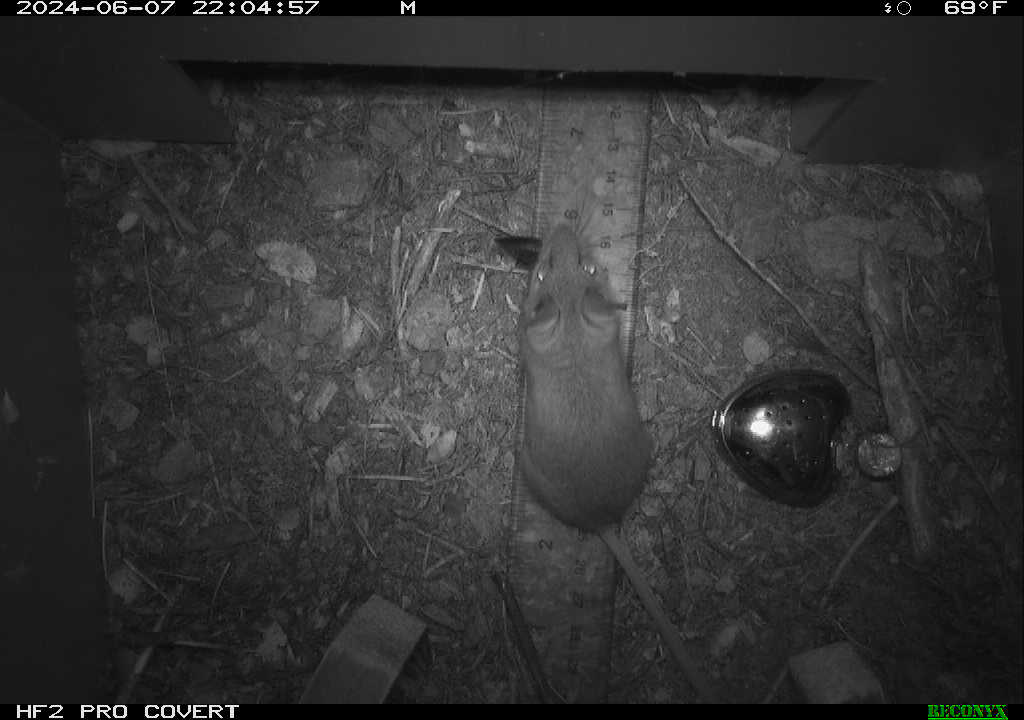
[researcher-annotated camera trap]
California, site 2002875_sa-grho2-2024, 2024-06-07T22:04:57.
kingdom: Animalia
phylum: Chordata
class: Mammalia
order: Rodentia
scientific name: Rodentia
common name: mouse species